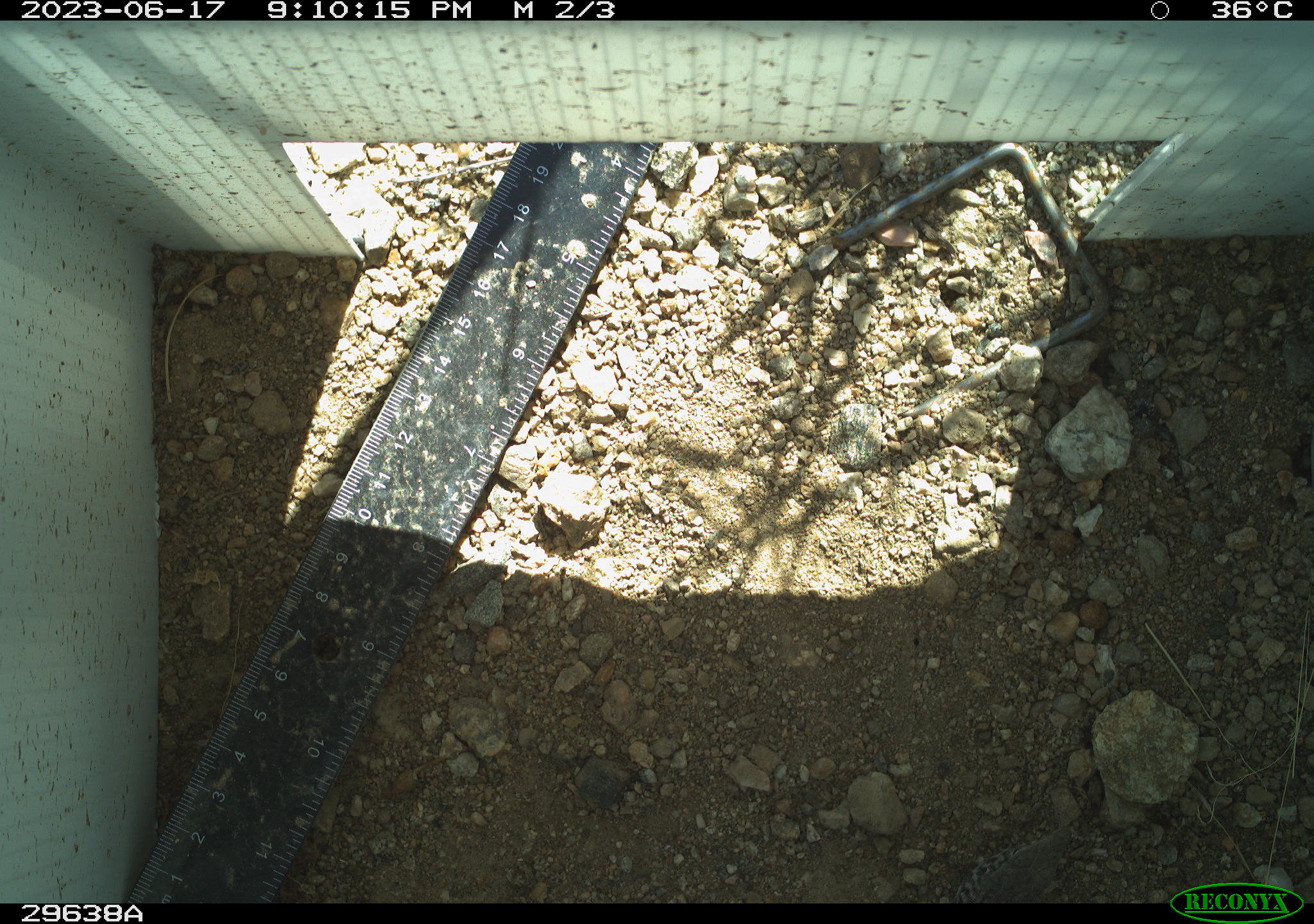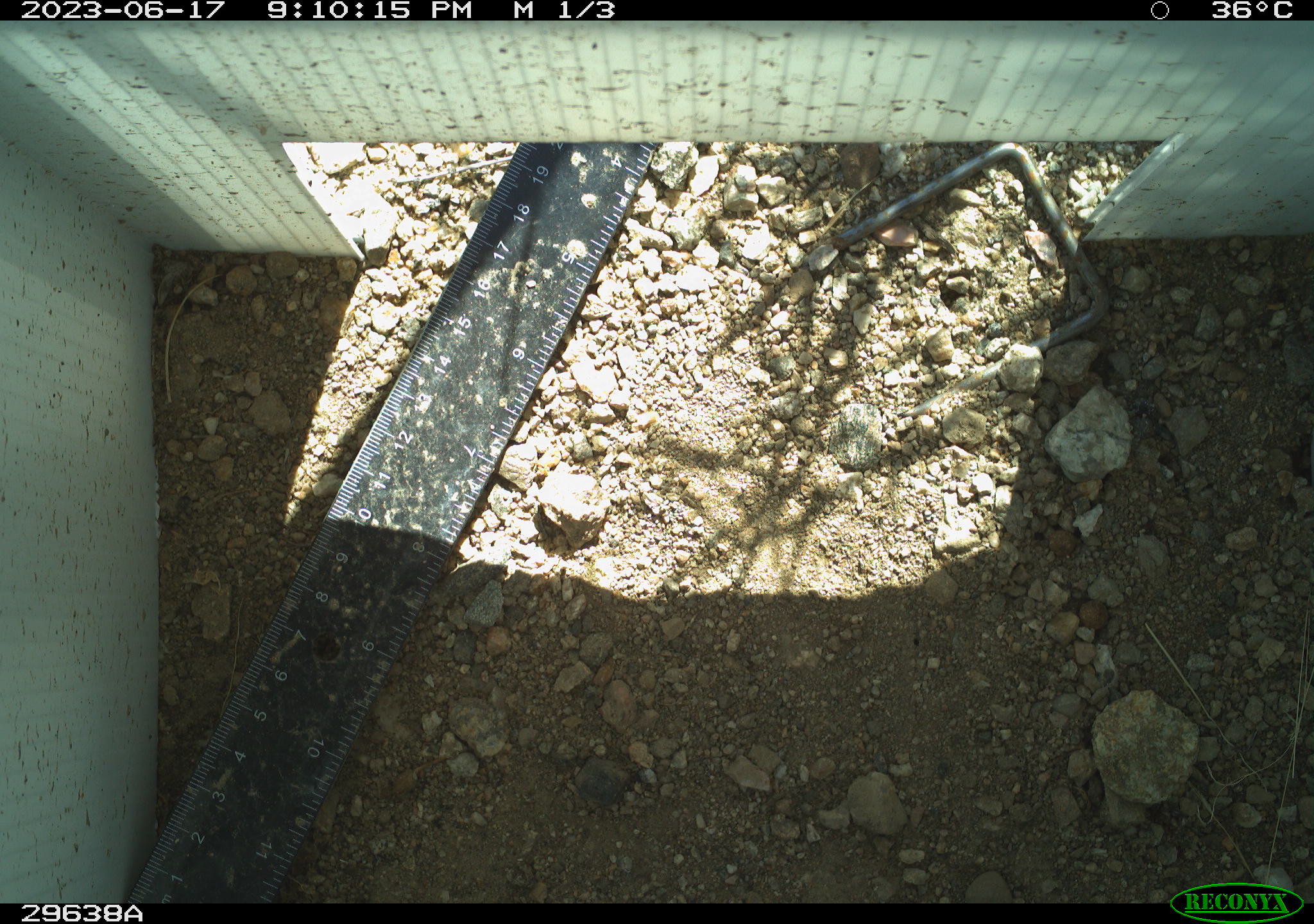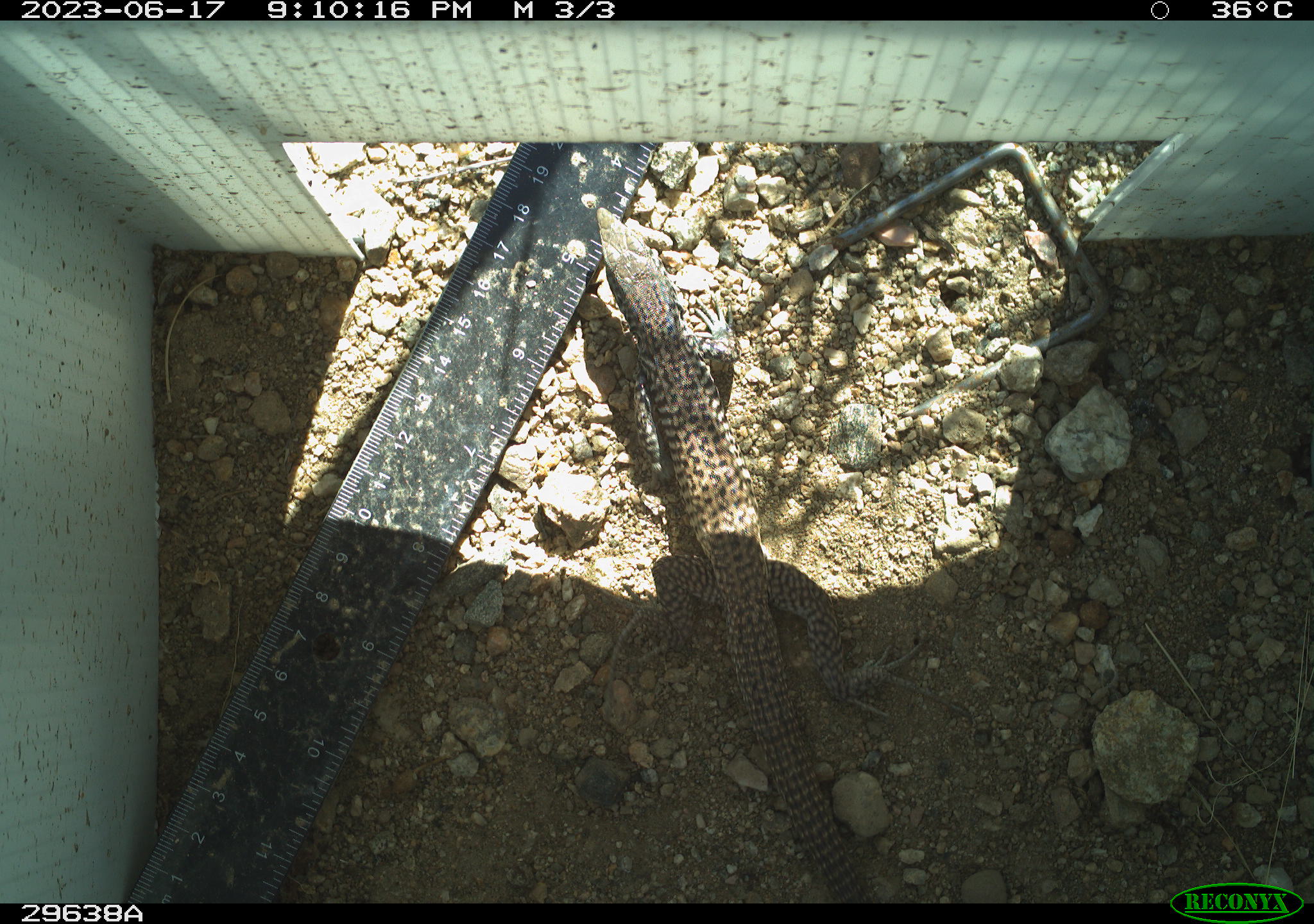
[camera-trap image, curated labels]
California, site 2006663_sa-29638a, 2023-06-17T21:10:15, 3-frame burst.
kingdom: Animalia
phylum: Chordata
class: Reptilia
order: Squamata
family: Teiidae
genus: Aspidoscelis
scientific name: Aspidoscelis tigris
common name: western whiptail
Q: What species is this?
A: Western whiptail (Aspidoscelis tigris).